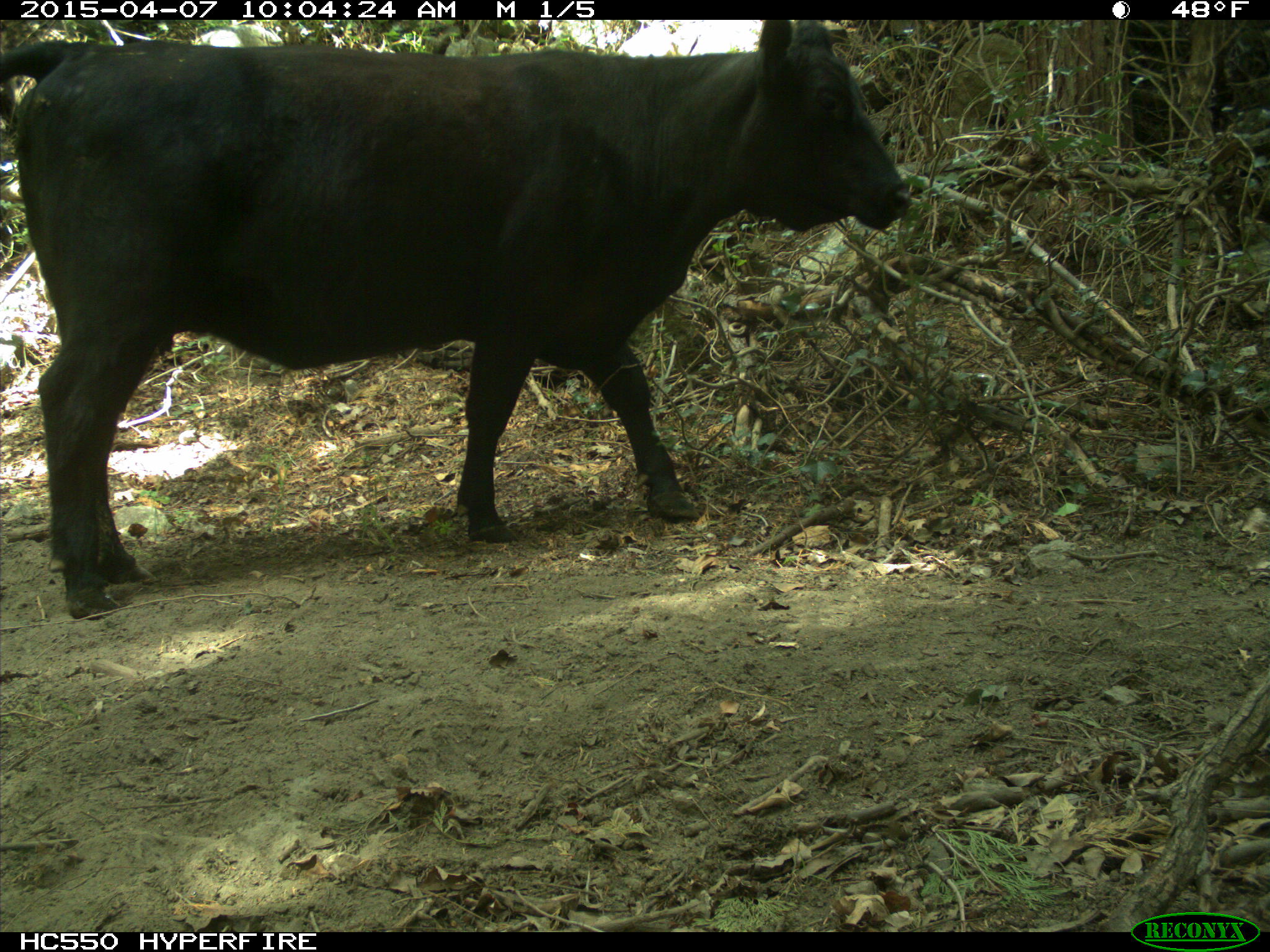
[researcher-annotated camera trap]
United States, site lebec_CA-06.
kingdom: Animalia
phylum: Chordata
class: Mammalia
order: Artiodactyla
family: Bovidae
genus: Bos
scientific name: Bos taurus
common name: domestic cow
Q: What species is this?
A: Bos taurus (domestic cow).